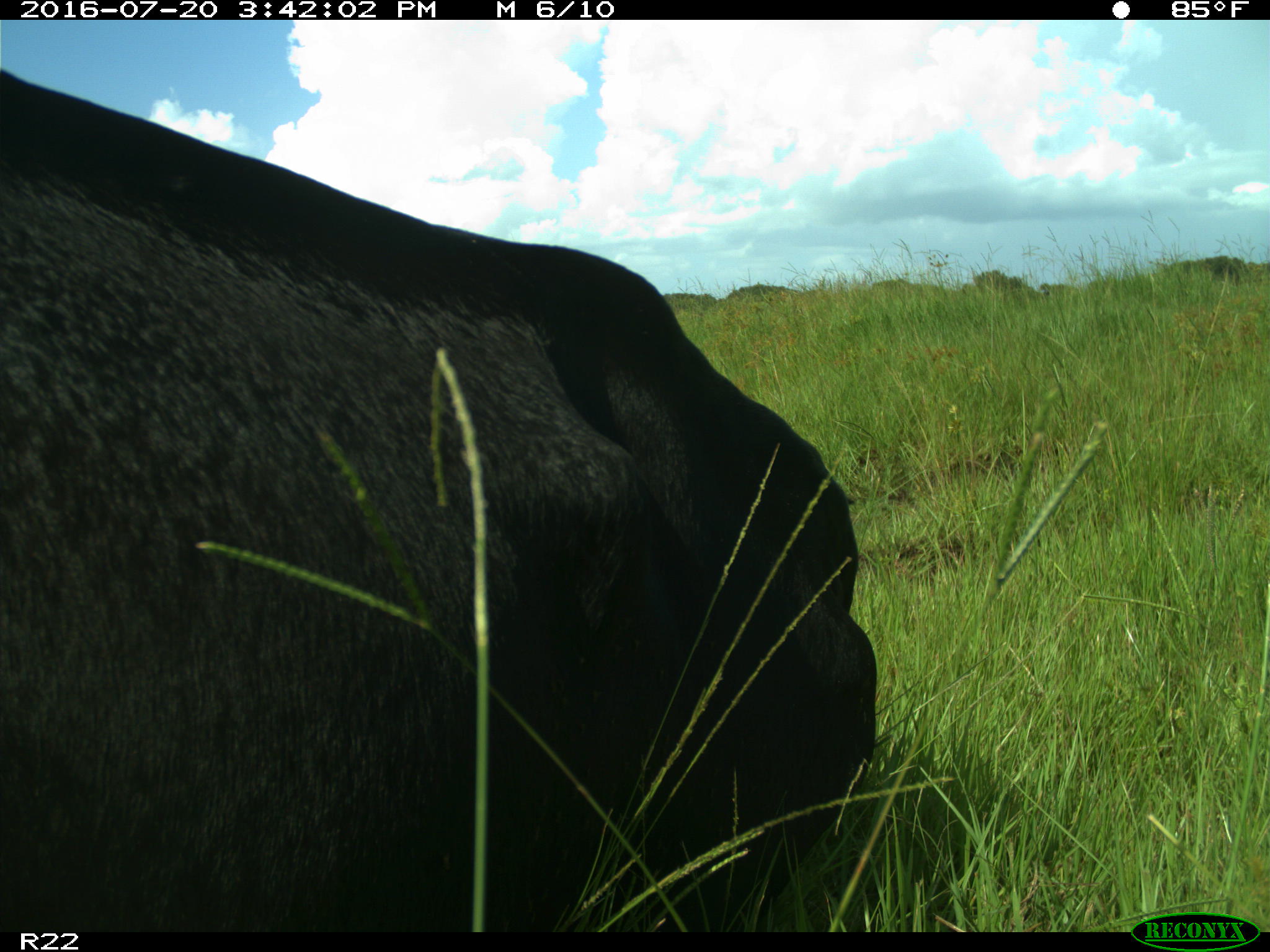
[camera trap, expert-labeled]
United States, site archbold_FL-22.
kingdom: Animalia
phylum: Chordata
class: Mammalia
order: Artiodactyla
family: Bovidae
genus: Bos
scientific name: Bos taurus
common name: domestic cow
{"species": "Bos taurus (domestic cow)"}